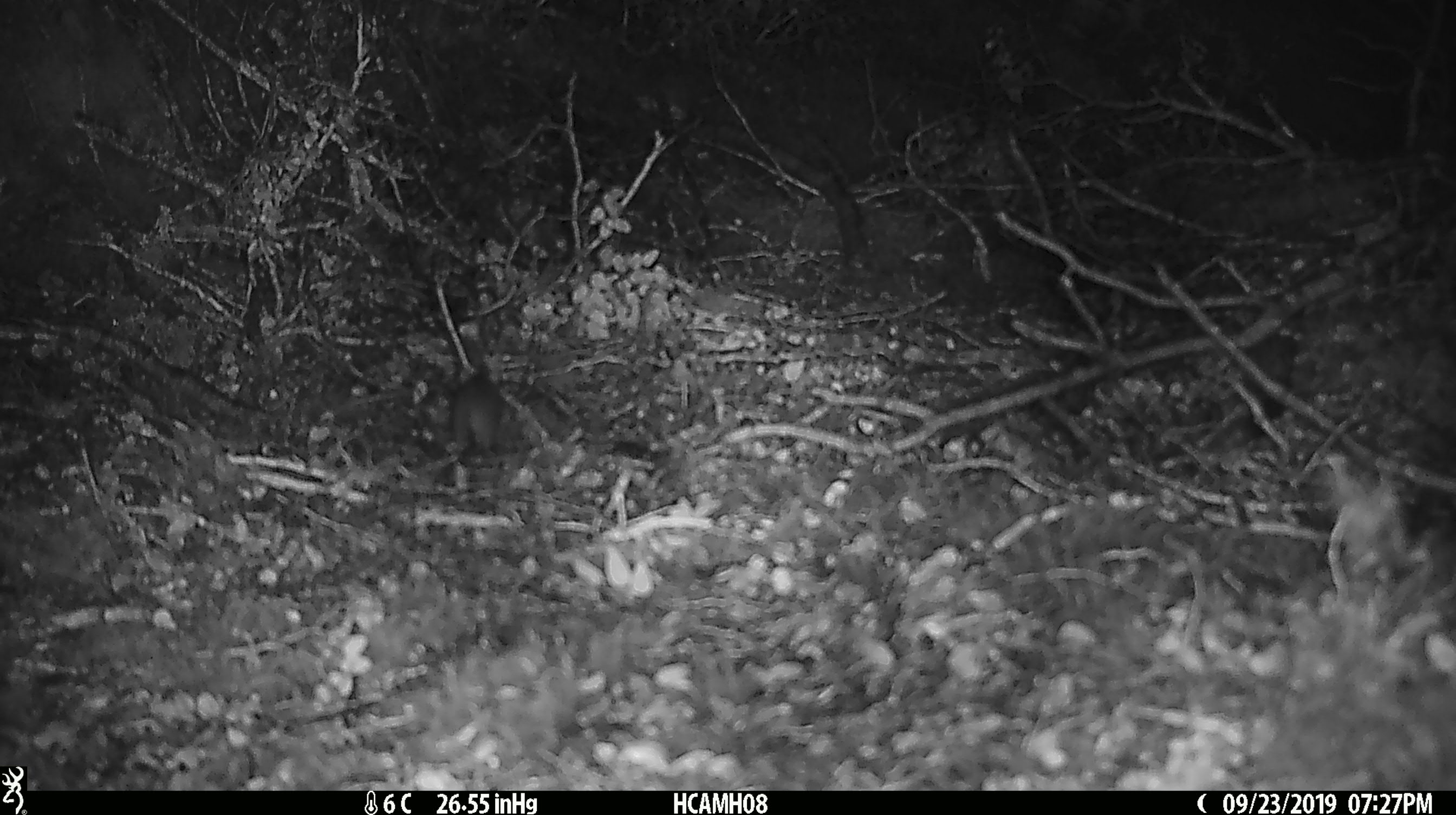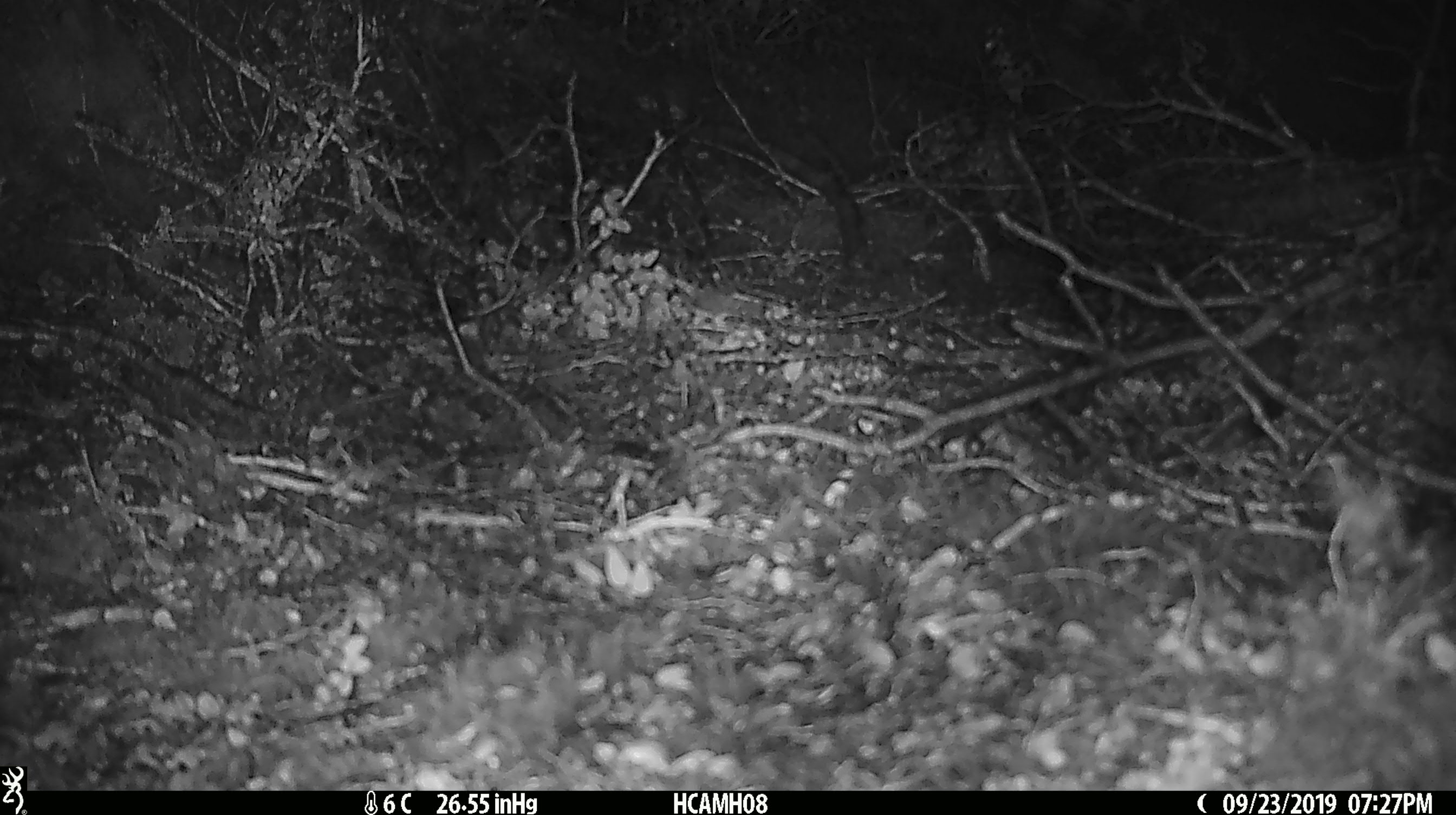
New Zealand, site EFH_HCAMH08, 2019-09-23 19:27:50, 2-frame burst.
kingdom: Animalia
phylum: Chordata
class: Mammalia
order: Rodentia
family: Muridae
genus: Mus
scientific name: Mus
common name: mouse